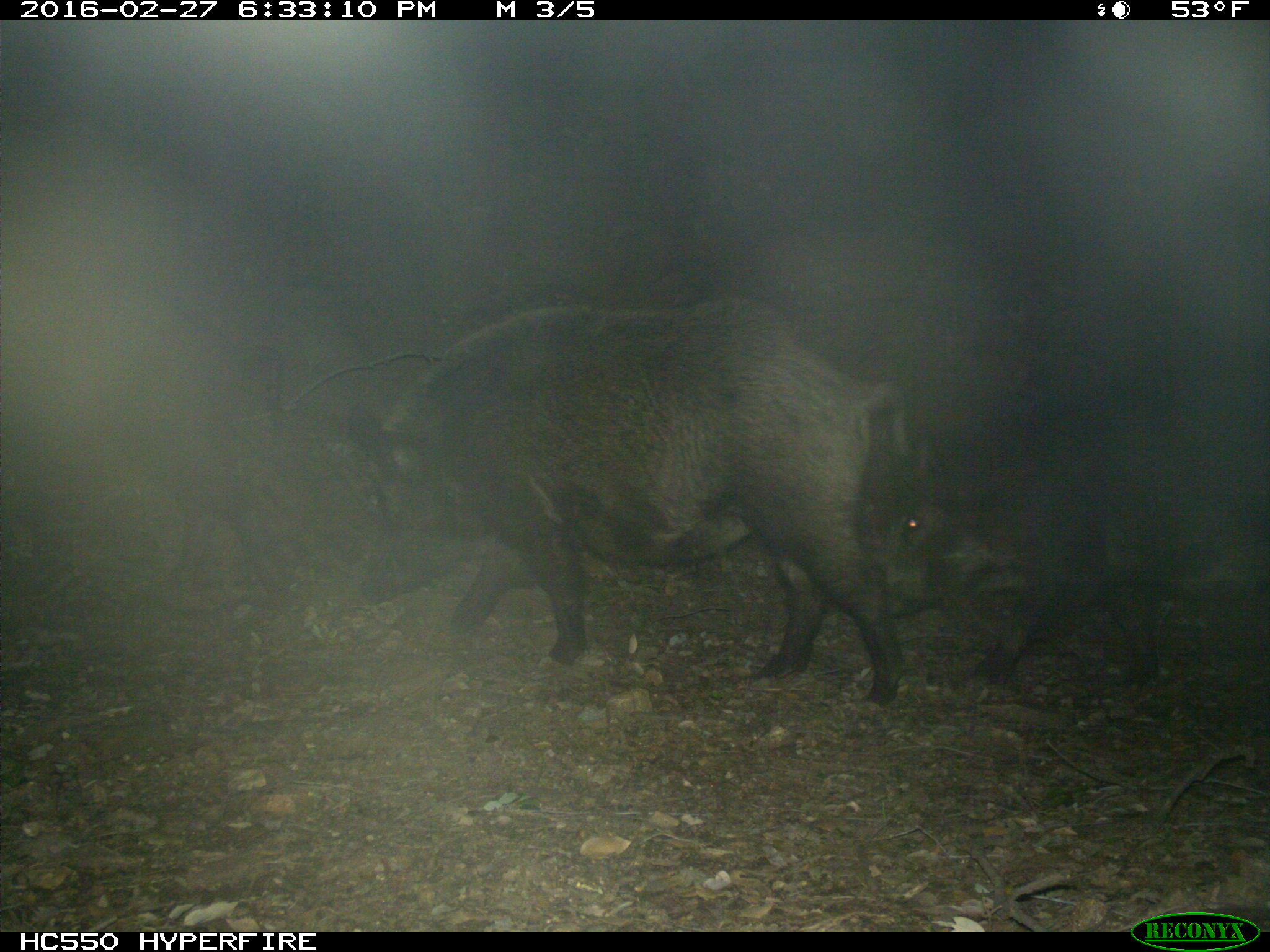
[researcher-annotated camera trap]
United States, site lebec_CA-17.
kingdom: Animalia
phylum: Chordata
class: Mammalia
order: Artiodactyla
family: Suidae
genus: Sus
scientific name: Sus scrofa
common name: wild boar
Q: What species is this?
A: Sus scrofa (wild boar).